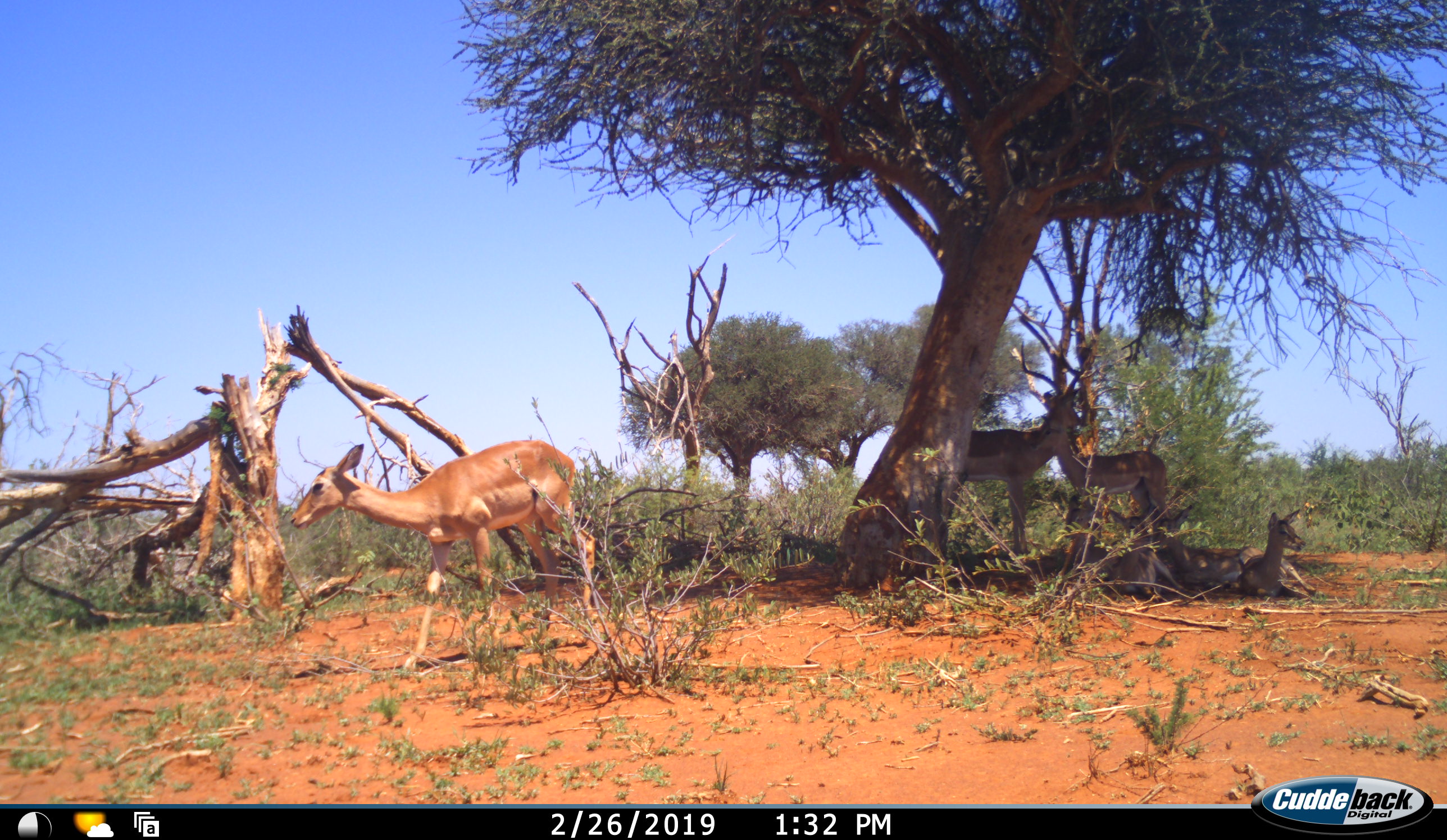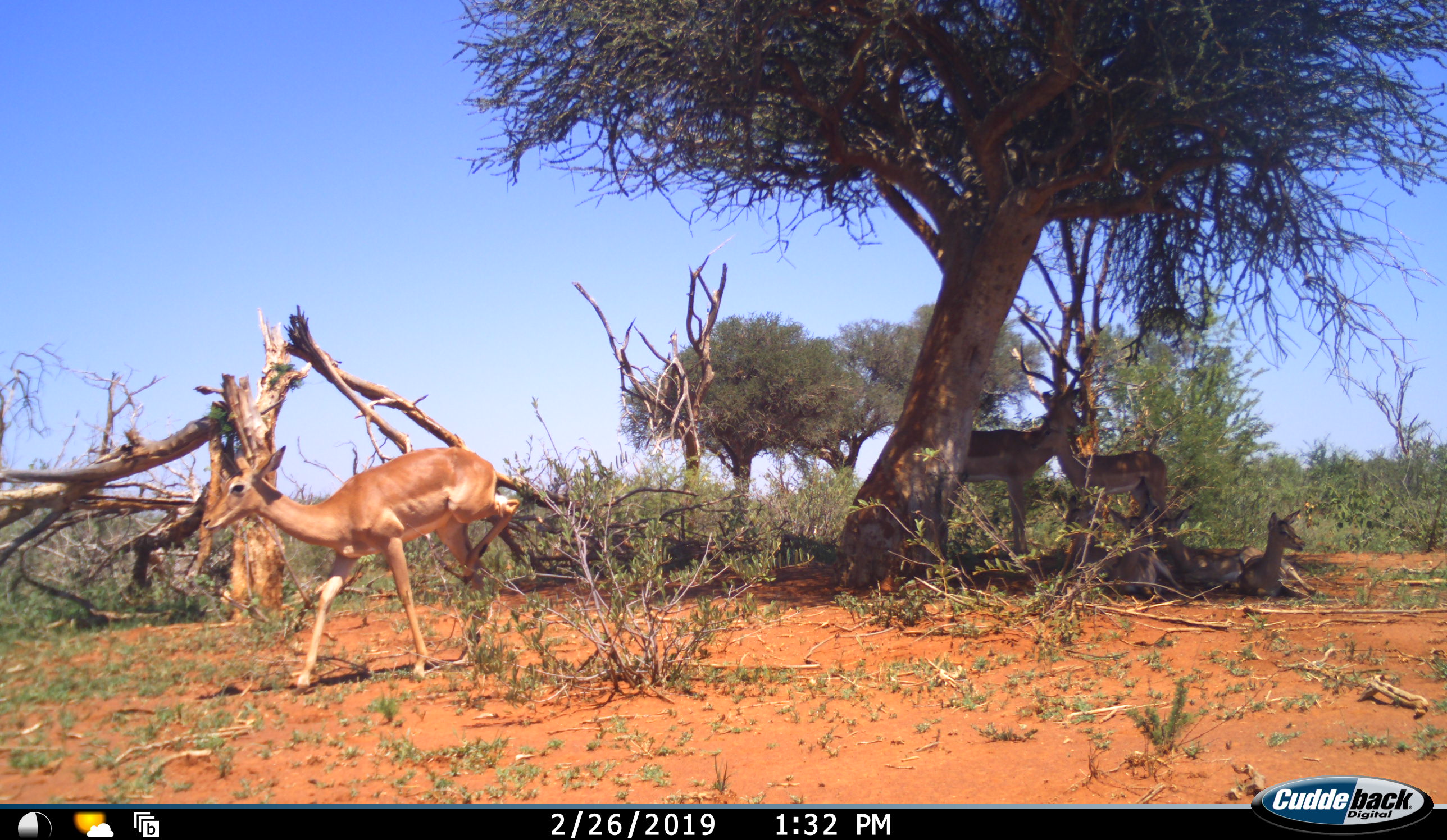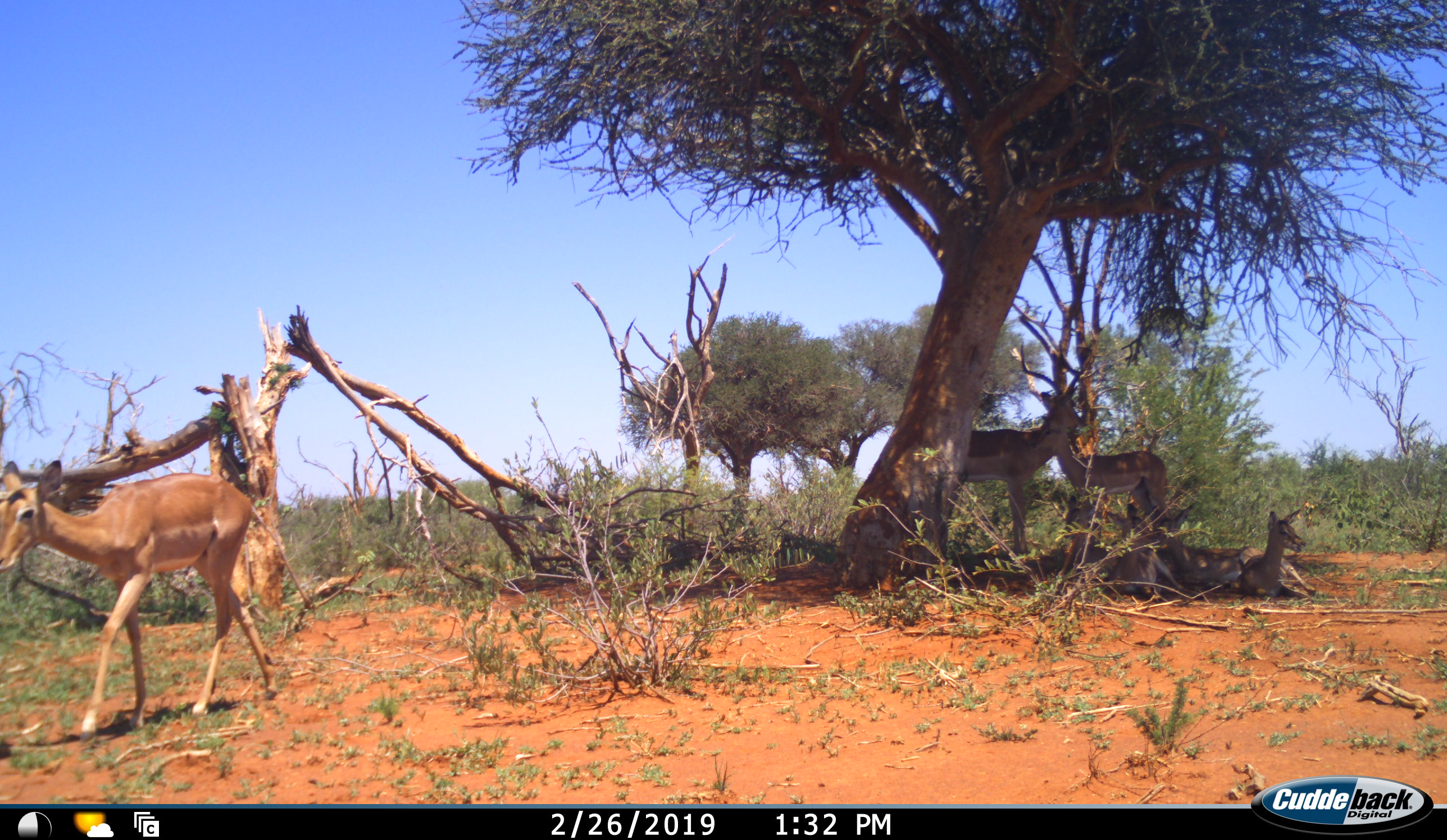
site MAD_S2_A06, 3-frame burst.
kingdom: Animalia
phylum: Chordata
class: Mammalia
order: Artiodactyla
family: Bovidae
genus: Aepyceros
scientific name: Aepyceros melampus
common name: impala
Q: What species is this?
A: Impala (Aepyceros melampus).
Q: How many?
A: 4.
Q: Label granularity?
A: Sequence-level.